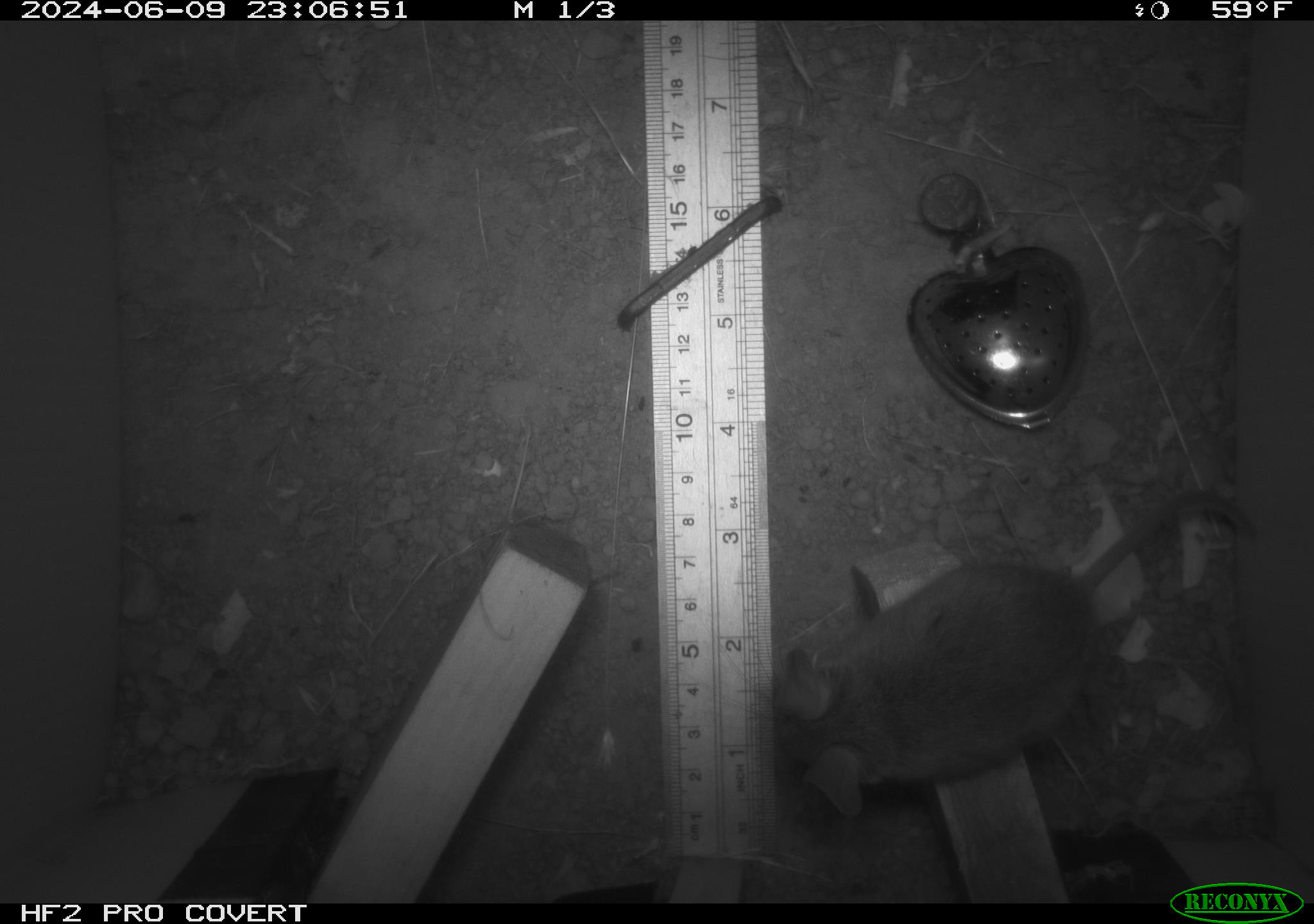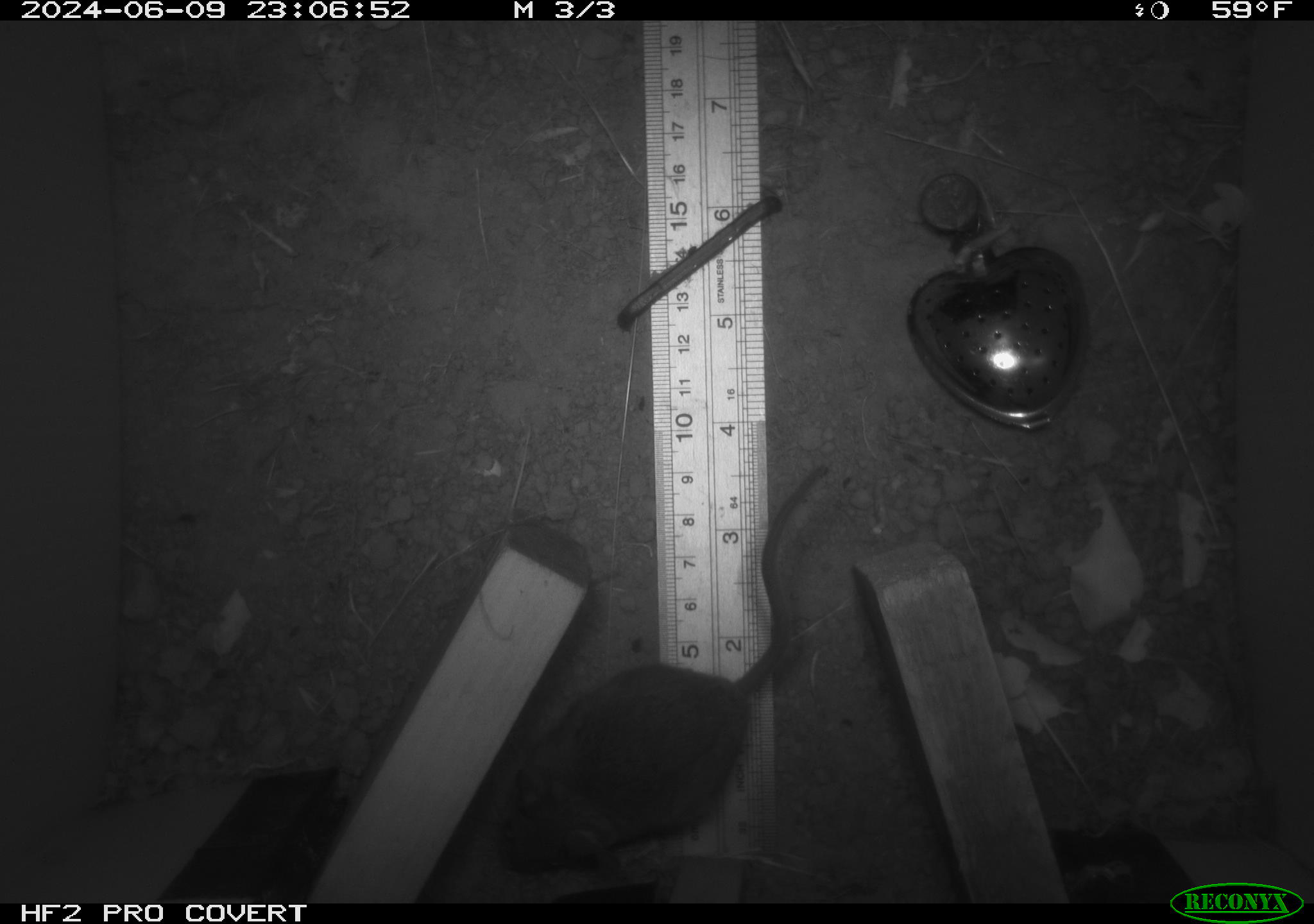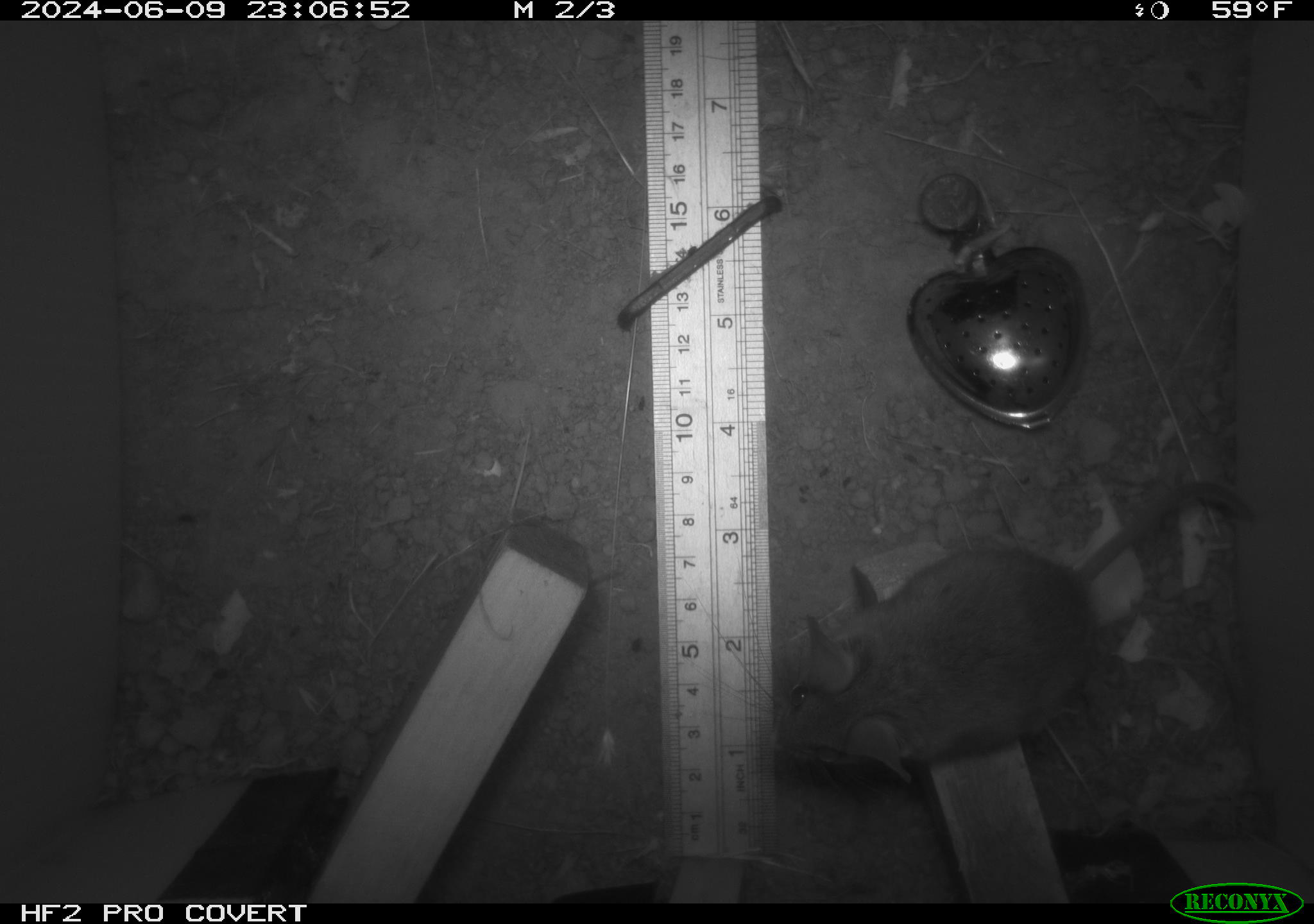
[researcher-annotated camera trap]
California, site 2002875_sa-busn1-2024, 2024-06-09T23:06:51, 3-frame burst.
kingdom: Animalia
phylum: Chordata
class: Mammalia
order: Rodentia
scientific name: Rodentia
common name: rodent